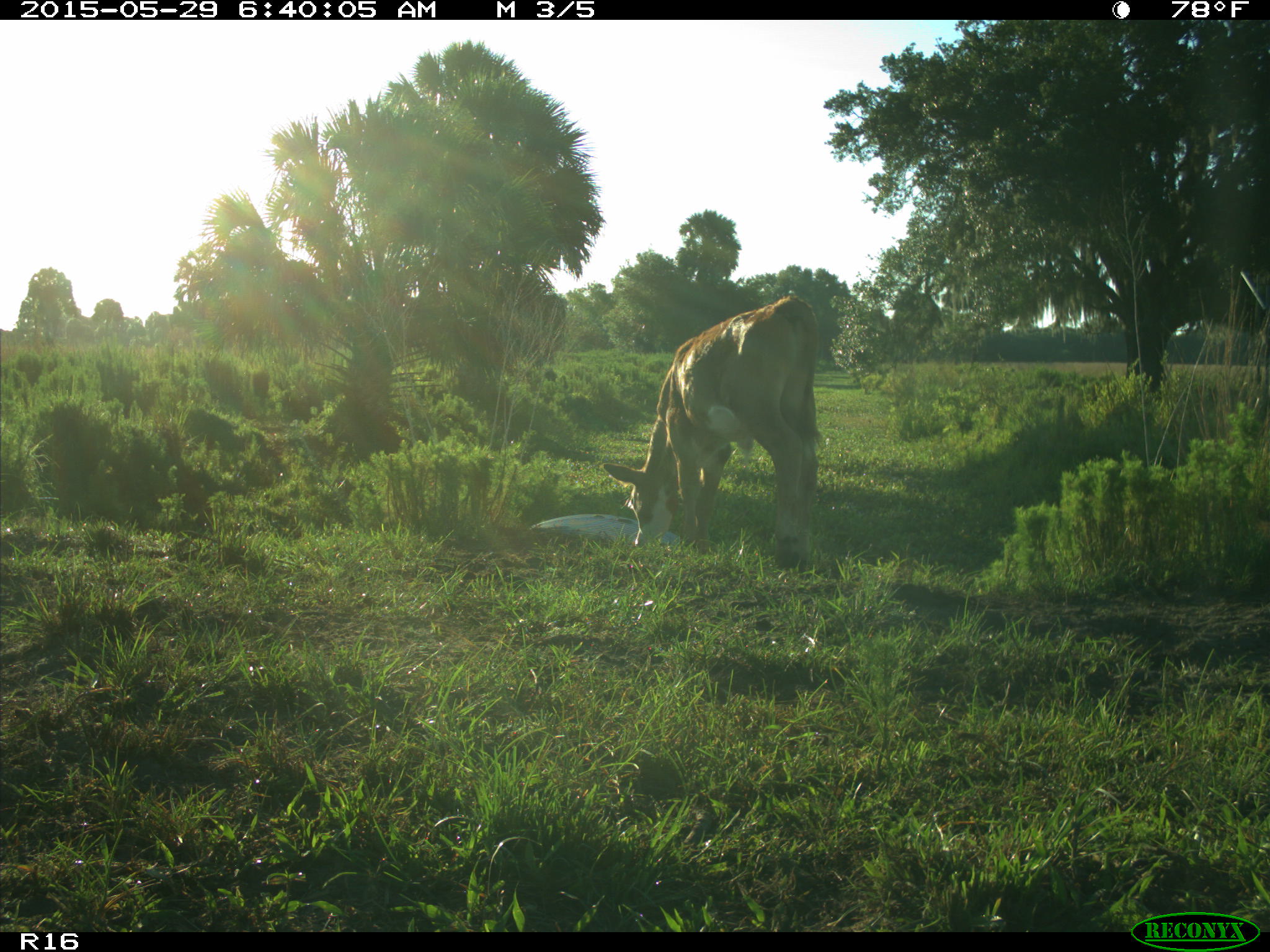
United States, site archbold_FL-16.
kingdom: Animalia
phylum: Chordata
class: Mammalia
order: Artiodactyla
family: Bovidae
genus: Bos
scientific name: Bos taurus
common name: domestic cow